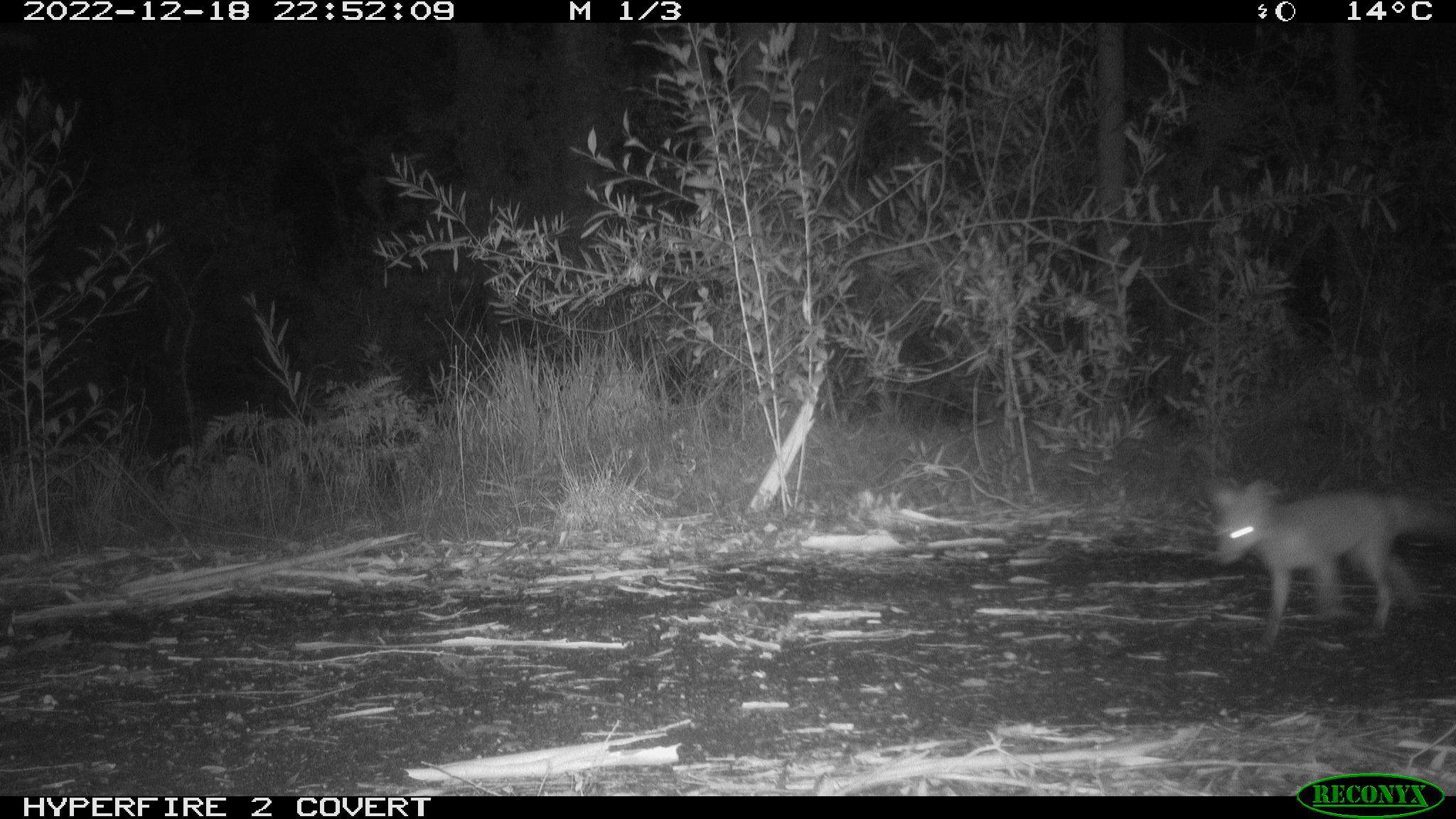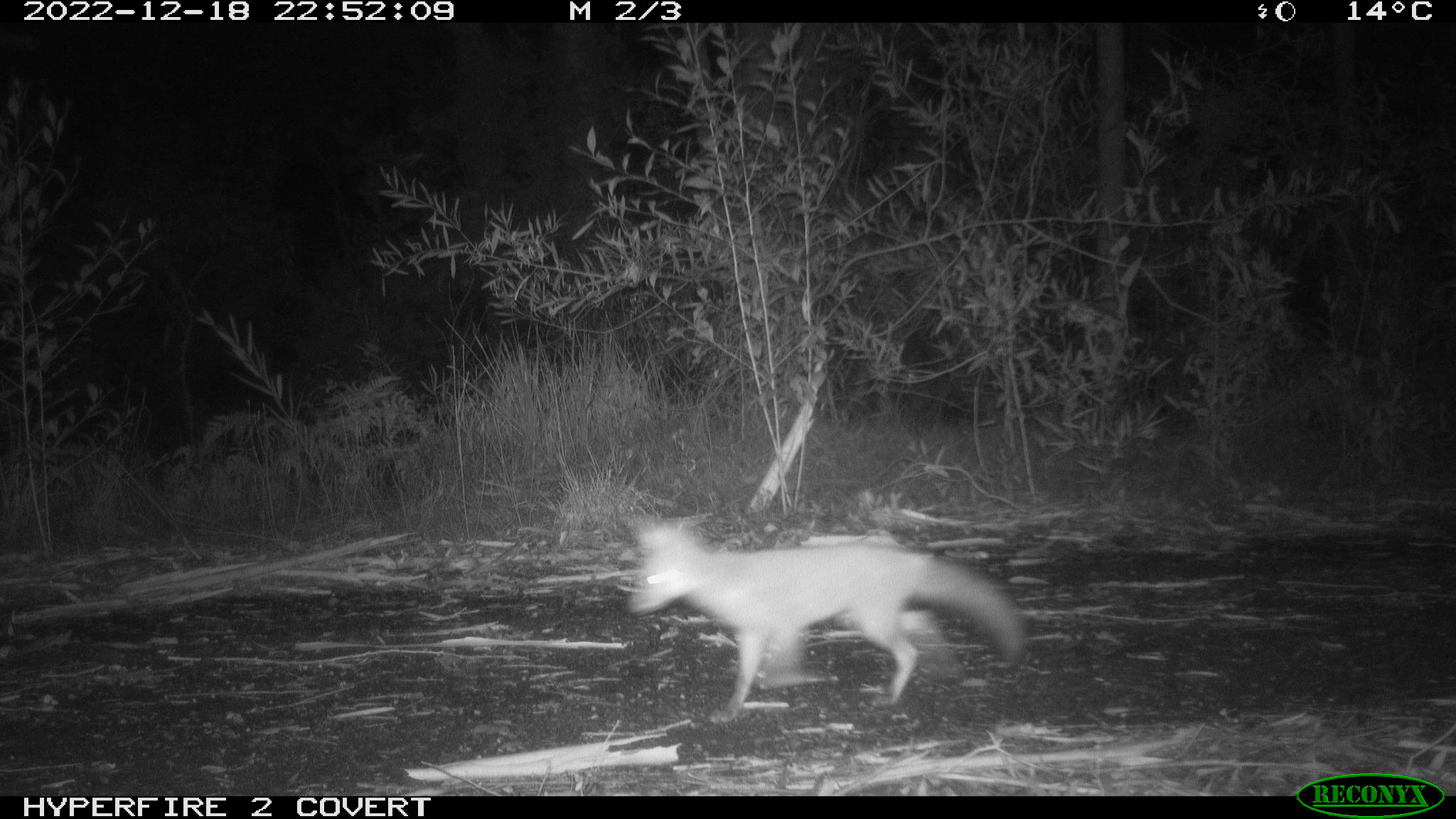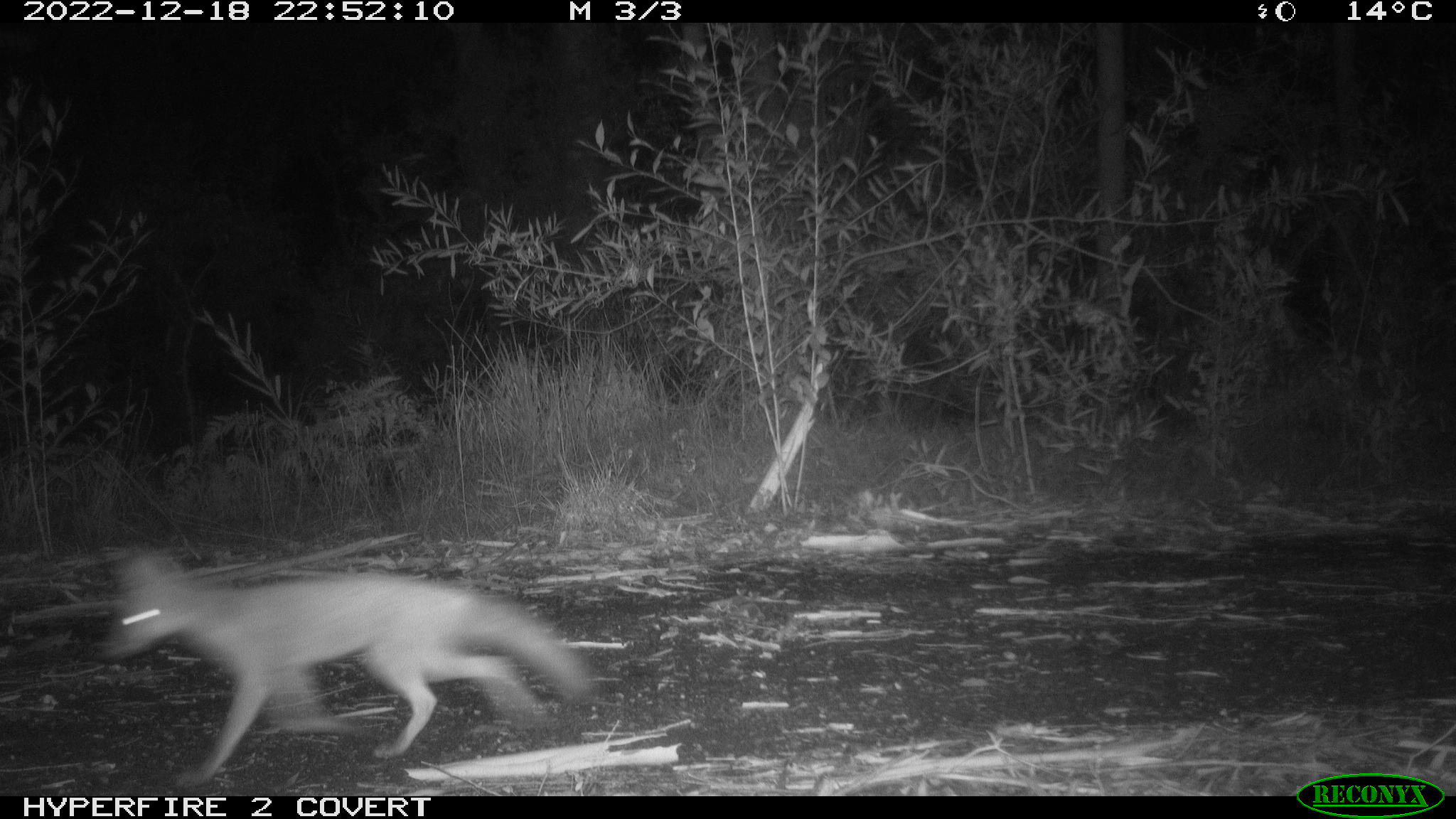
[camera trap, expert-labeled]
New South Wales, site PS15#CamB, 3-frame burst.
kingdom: Animalia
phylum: Chordata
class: Mammalia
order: Carnivora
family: Canidae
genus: Vulpes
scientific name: Vulpes vulpes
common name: red fox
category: fox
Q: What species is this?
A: Fox (red fox) (Vulpes vulpes).